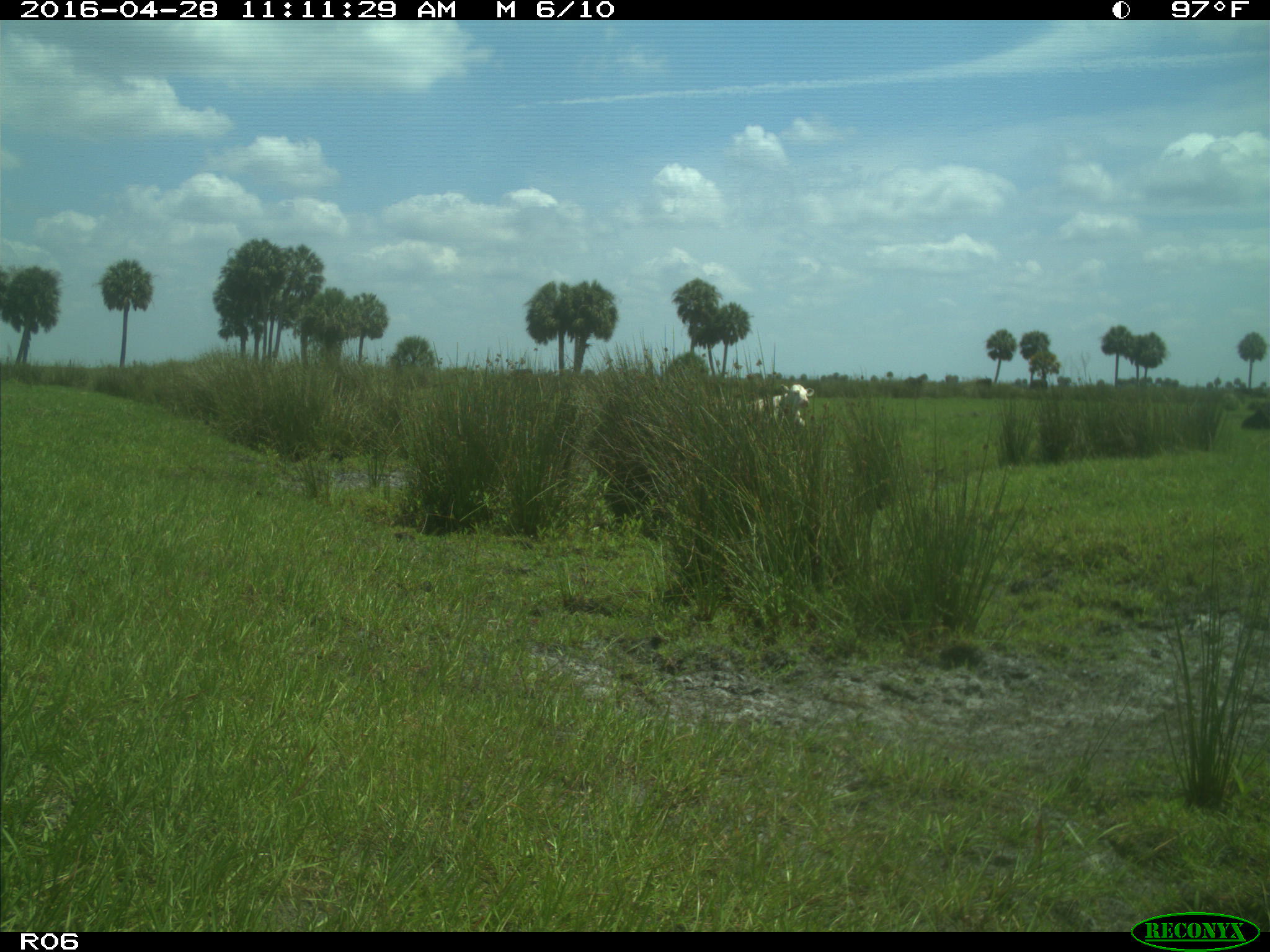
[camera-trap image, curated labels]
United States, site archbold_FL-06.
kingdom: Animalia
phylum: Chordata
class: Mammalia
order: Artiodactyla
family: Bovidae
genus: Bos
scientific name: Bos taurus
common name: domestic cow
Bos taurus (domestic cow).